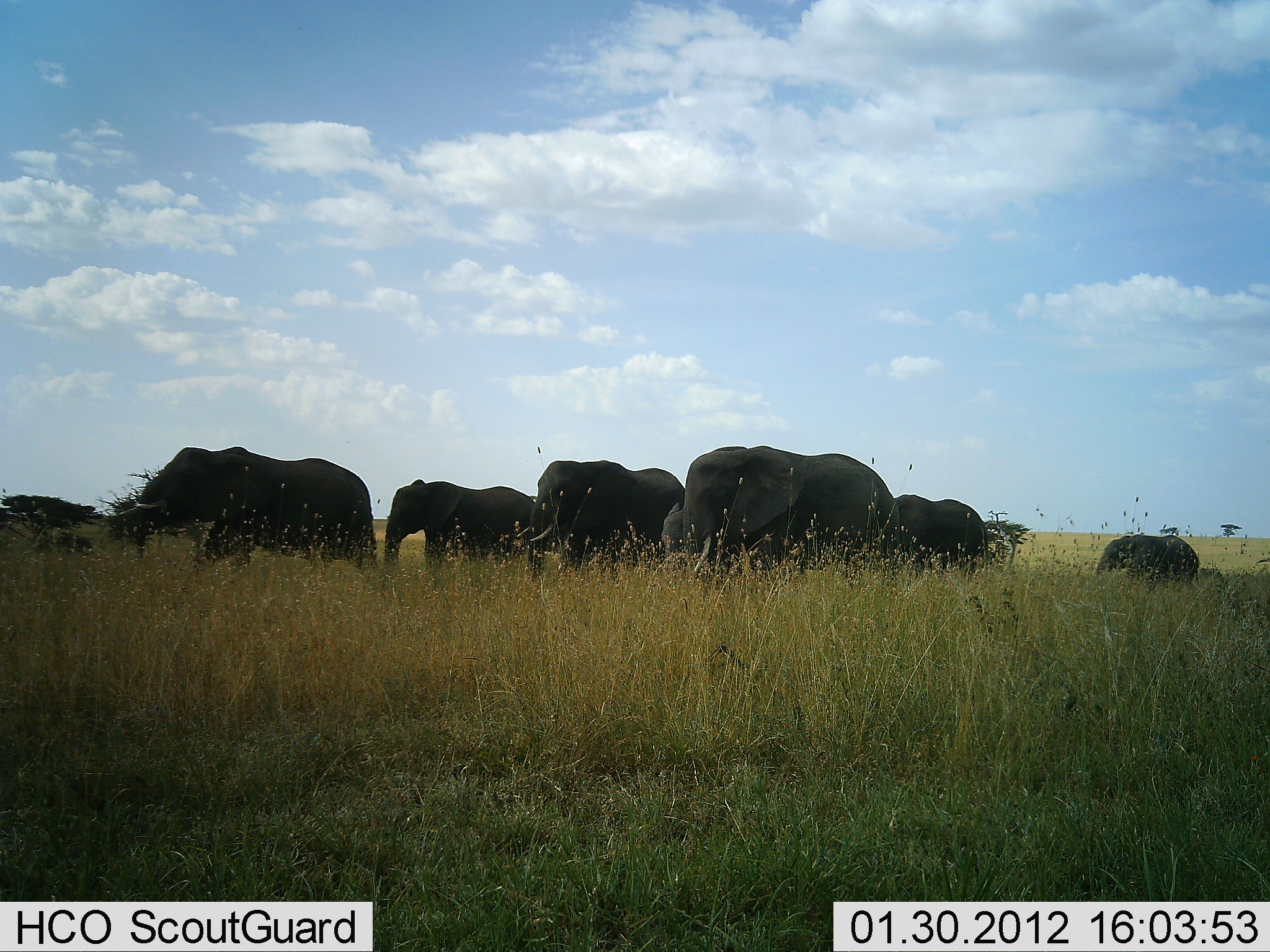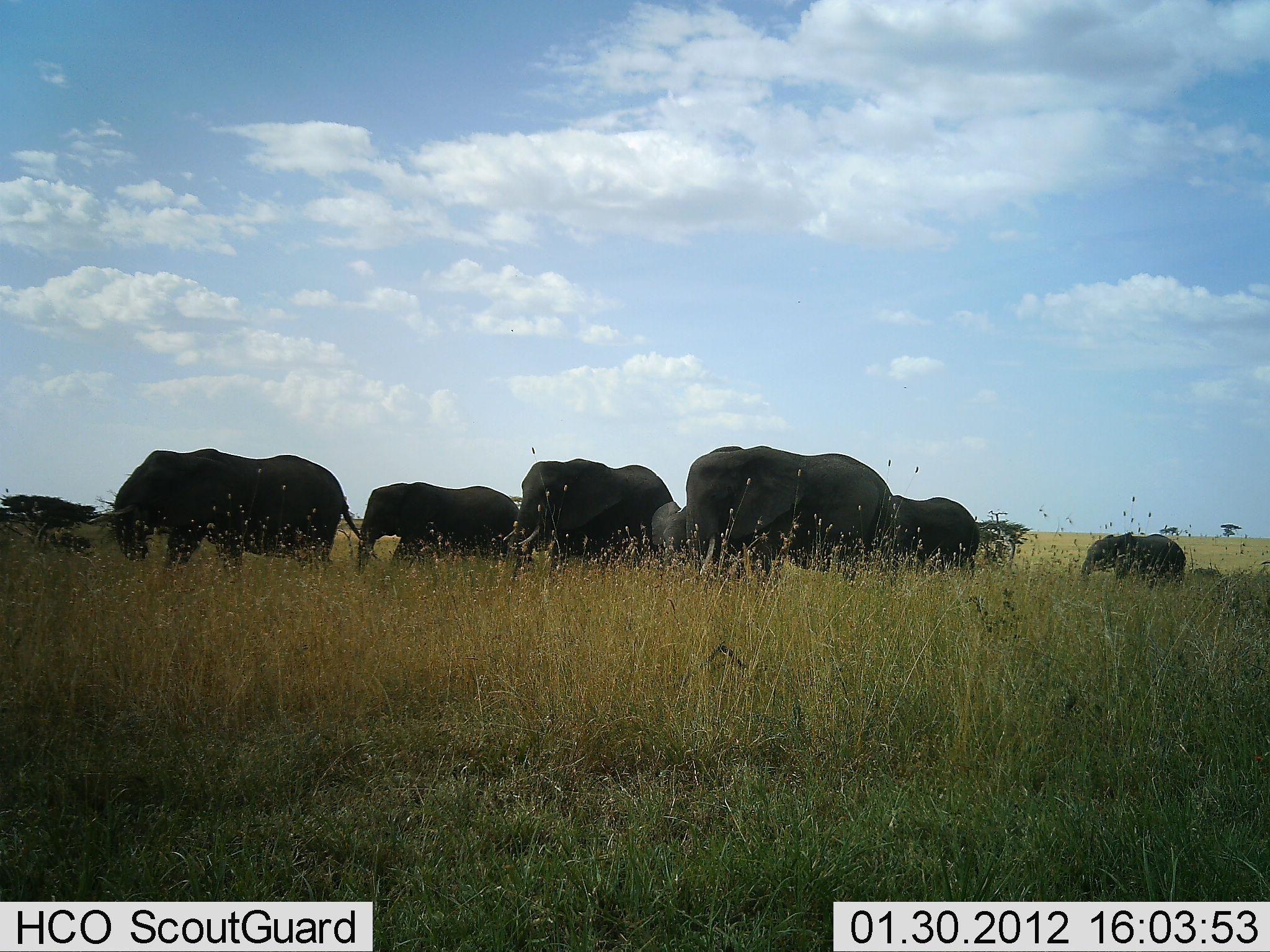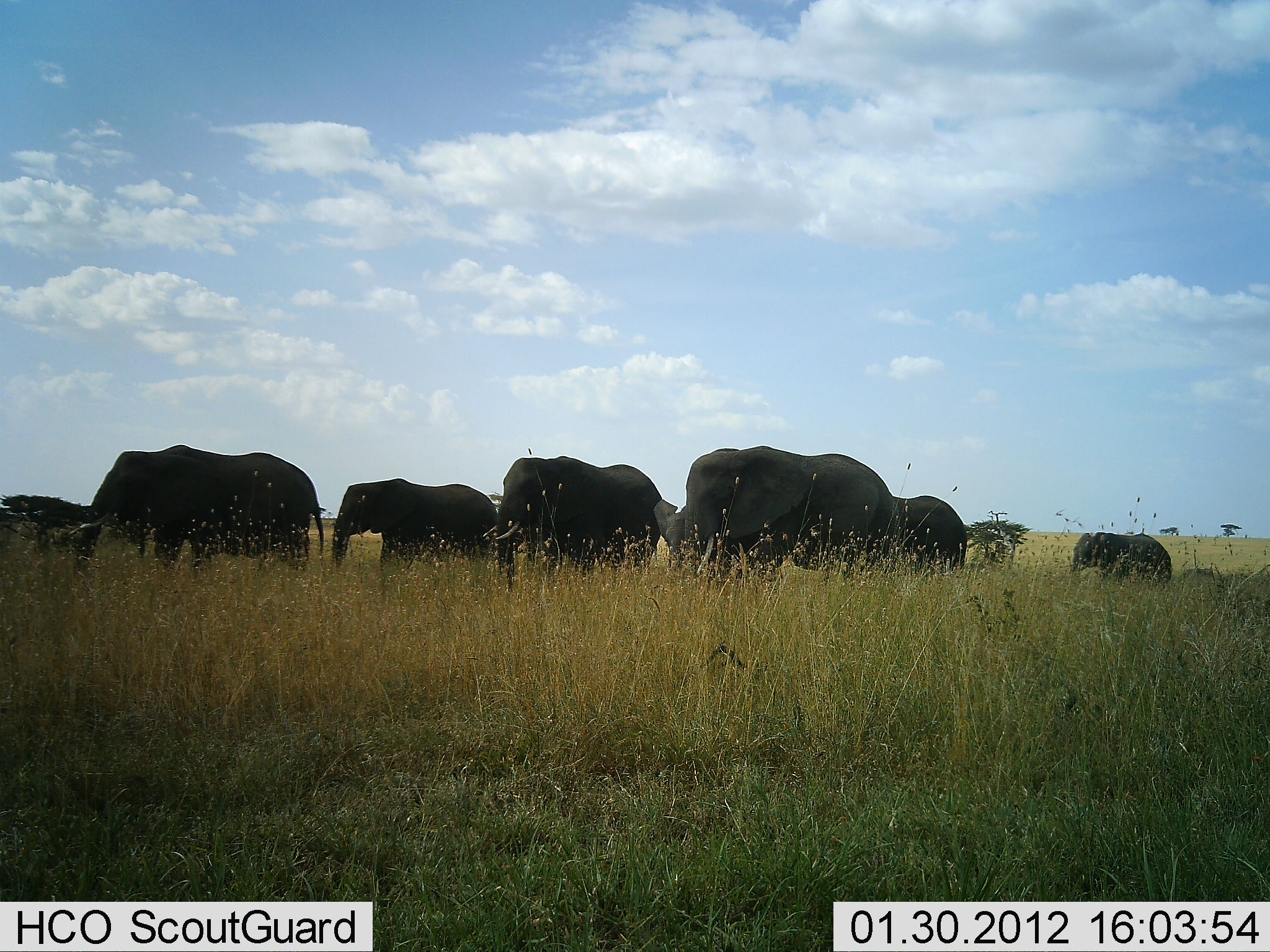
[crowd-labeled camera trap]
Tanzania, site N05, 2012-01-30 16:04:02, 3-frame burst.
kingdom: Animalia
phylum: Chordata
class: Mammalia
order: Proboscidea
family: Elephantidae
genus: Loxodonta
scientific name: Loxodonta africana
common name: african bush elephant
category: elephant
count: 7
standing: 24%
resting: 0%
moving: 100%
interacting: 0%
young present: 71%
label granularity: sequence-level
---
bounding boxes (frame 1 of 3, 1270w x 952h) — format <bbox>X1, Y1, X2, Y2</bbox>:
animal: <bbox>107, 443, 380, 577</bbox>; <bbox>681, 445, 904, 576</bbox>; <bbox>517, 459, 689, 575</bbox>; <bbox>381, 478, 543, 575</bbox>; <bbox>890, 494, 989, 578</bbox>; <bbox>1095, 534, 1203, 593</bbox>; <bbox>658, 502, 699, 568</bbox>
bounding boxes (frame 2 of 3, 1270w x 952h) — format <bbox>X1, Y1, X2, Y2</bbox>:
animal: <bbox>88, 446, 381, 588</bbox>; <bbox>685, 444, 899, 580</bbox>; <bbox>501, 458, 680, 595</bbox>; <bbox>355, 481, 526, 580</bbox>; <bbox>878, 496, 980, 580</bbox>; <bbox>1078, 531, 1187, 587</bbox>; <bbox>649, 502, 714, 572</bbox>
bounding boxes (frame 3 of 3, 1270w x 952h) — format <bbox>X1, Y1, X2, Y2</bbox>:
animal: <bbox>63, 443, 327, 581</bbox>; <bbox>682, 445, 901, 586</bbox>; <bbox>481, 455, 670, 588</bbox>; <bbox>330, 478, 504, 586</bbox>; <bbox>876, 493, 969, 577</bbox>; <bbox>1069, 531, 1173, 591</bbox>; <bbox>654, 499, 700, 576</bbox>